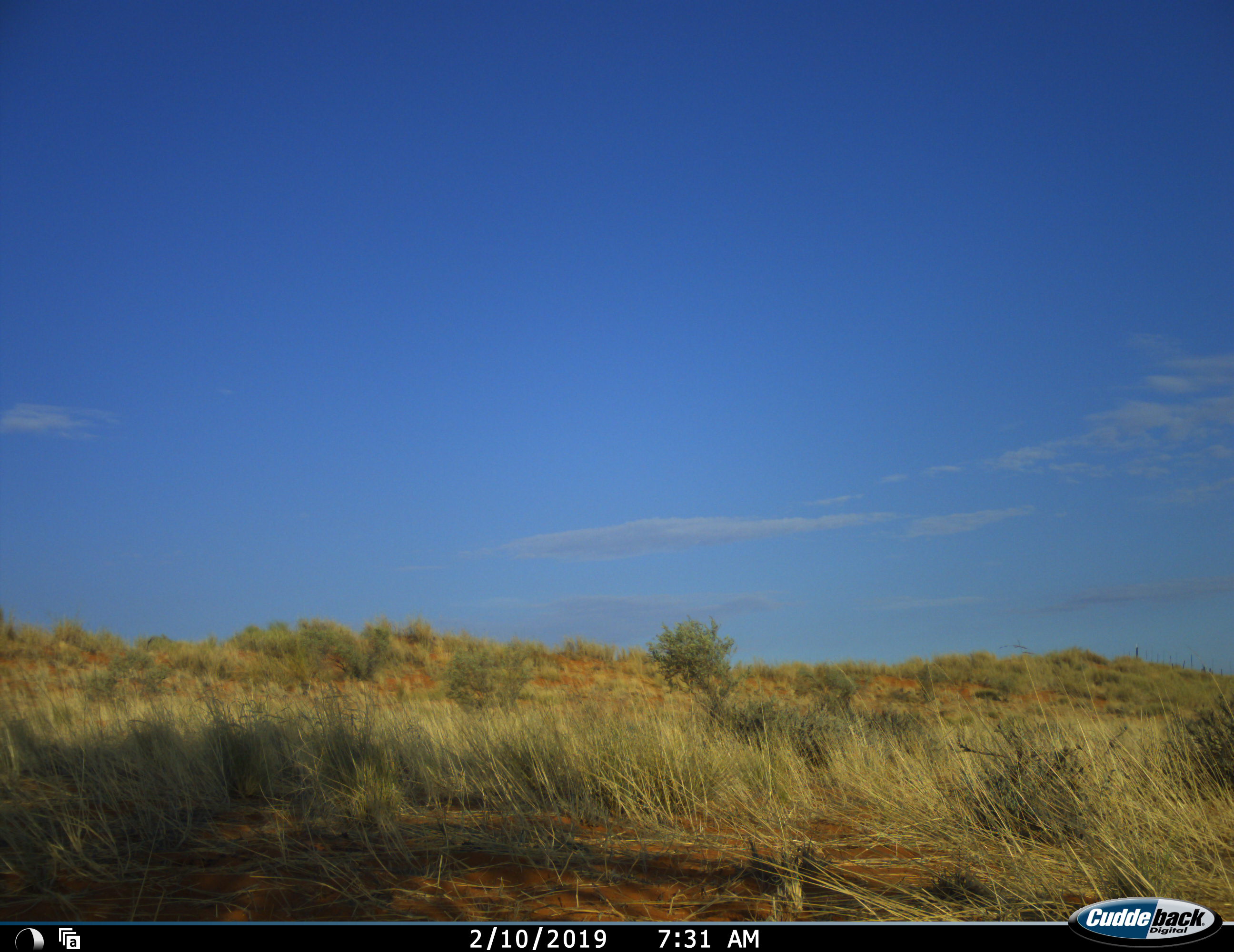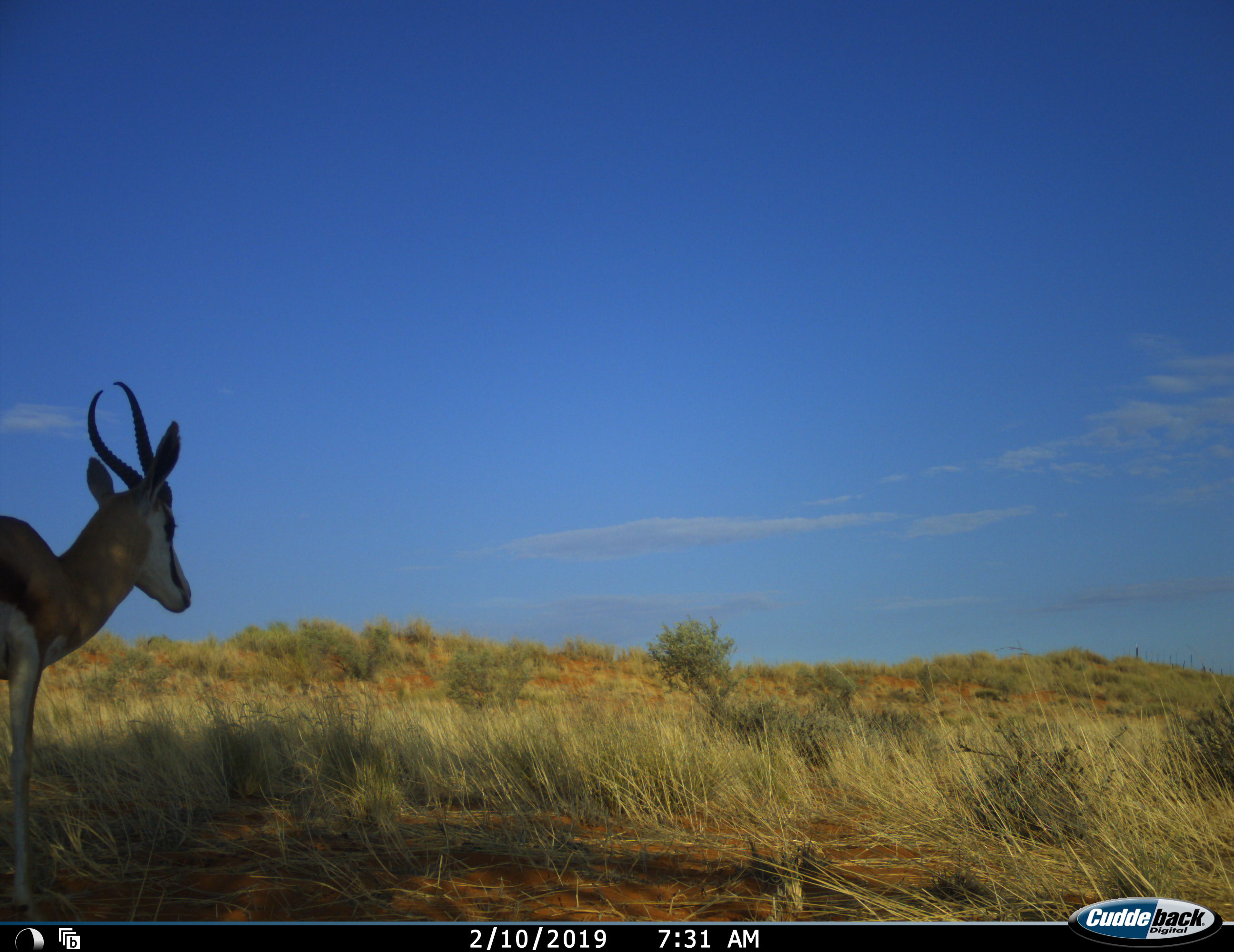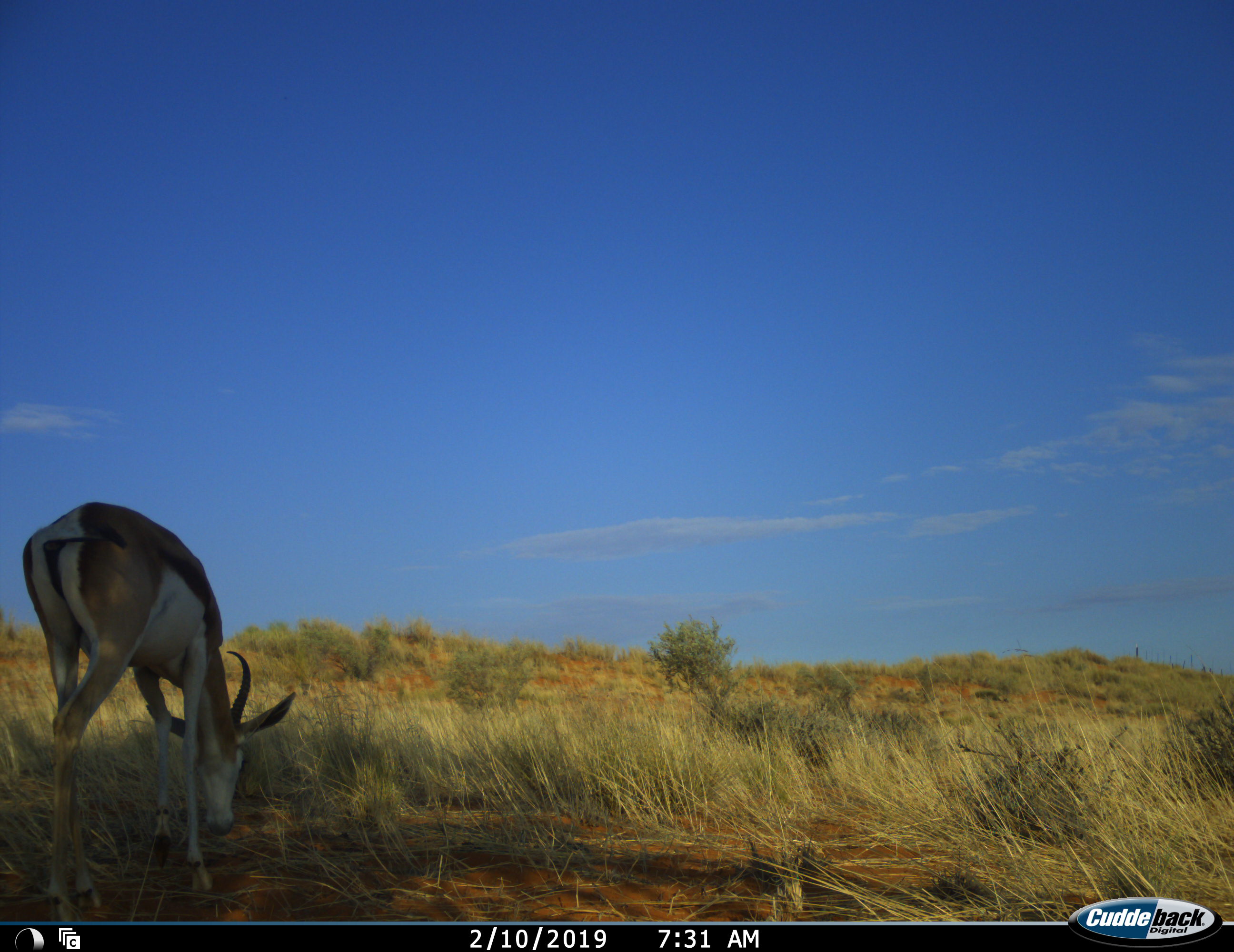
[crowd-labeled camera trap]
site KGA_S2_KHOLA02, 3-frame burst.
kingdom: Animalia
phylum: Chordata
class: Mammalia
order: Artiodactyla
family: Bovidae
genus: Antidorcas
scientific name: Antidorcas marsupialis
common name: springbok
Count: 1.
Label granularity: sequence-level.